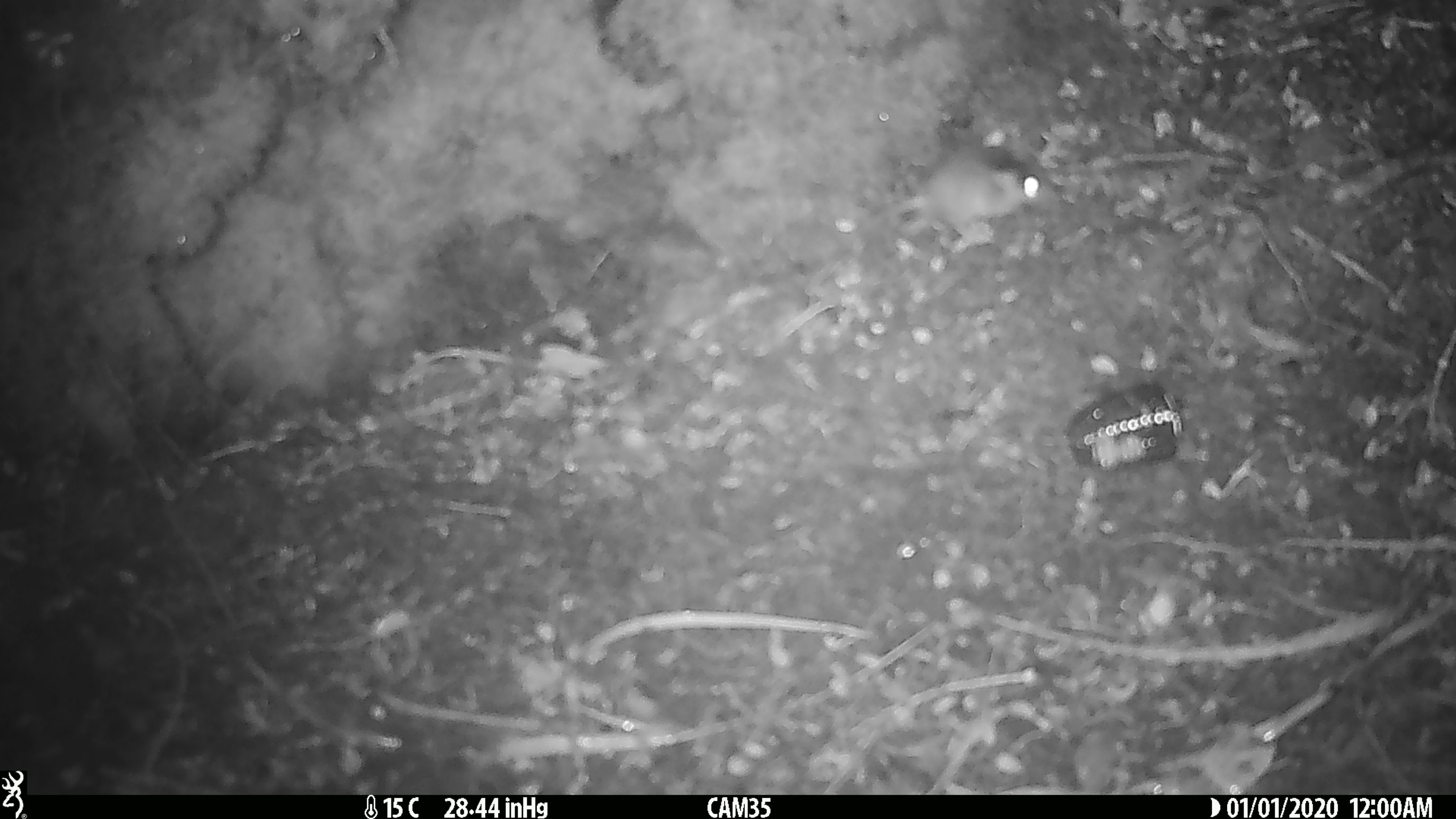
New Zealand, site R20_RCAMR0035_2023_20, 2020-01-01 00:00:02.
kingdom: Animalia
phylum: Chordata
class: Mammalia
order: Rodentia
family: Muridae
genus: Mus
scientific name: Mus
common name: mouse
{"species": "mouse (Mus)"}